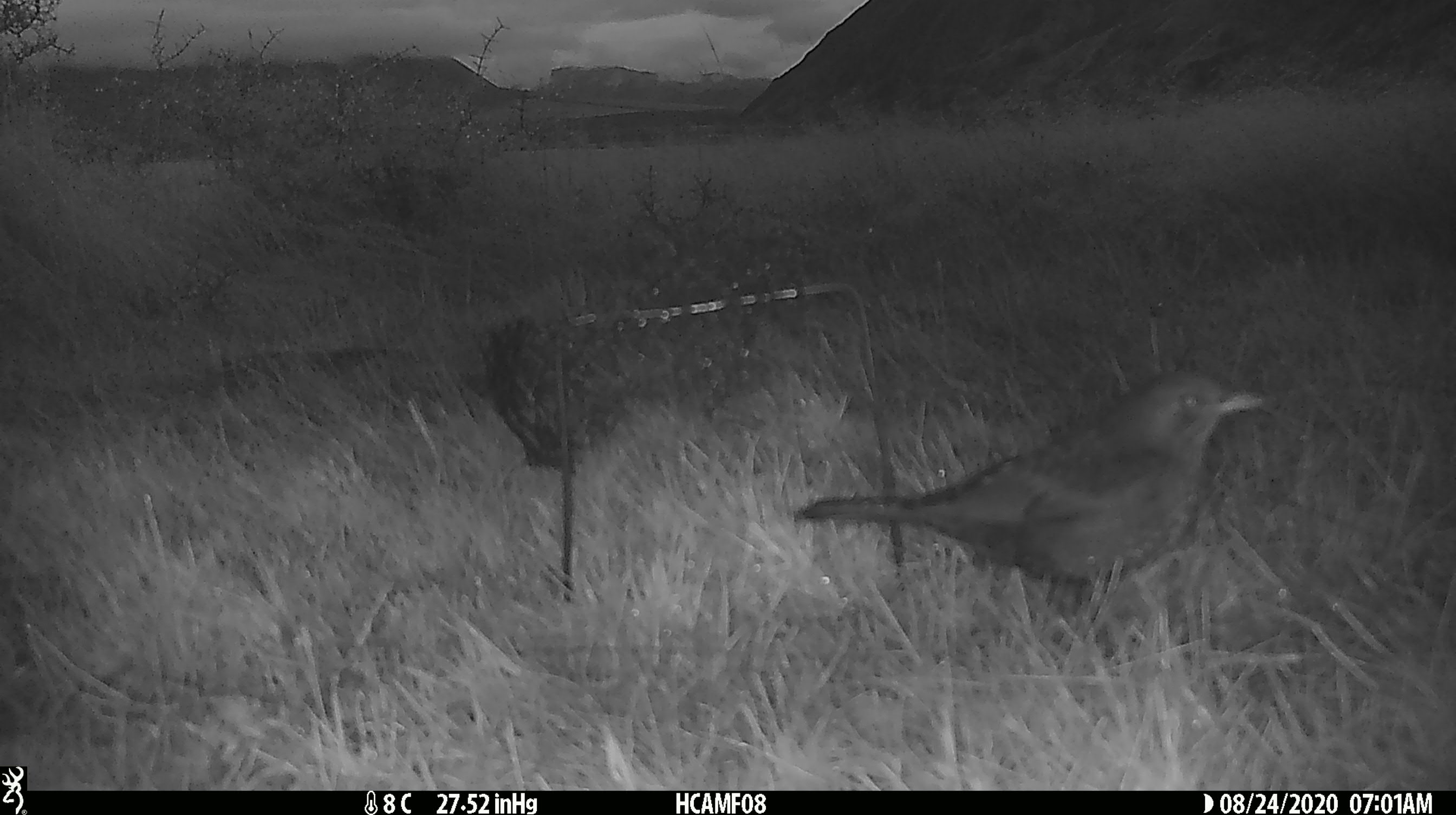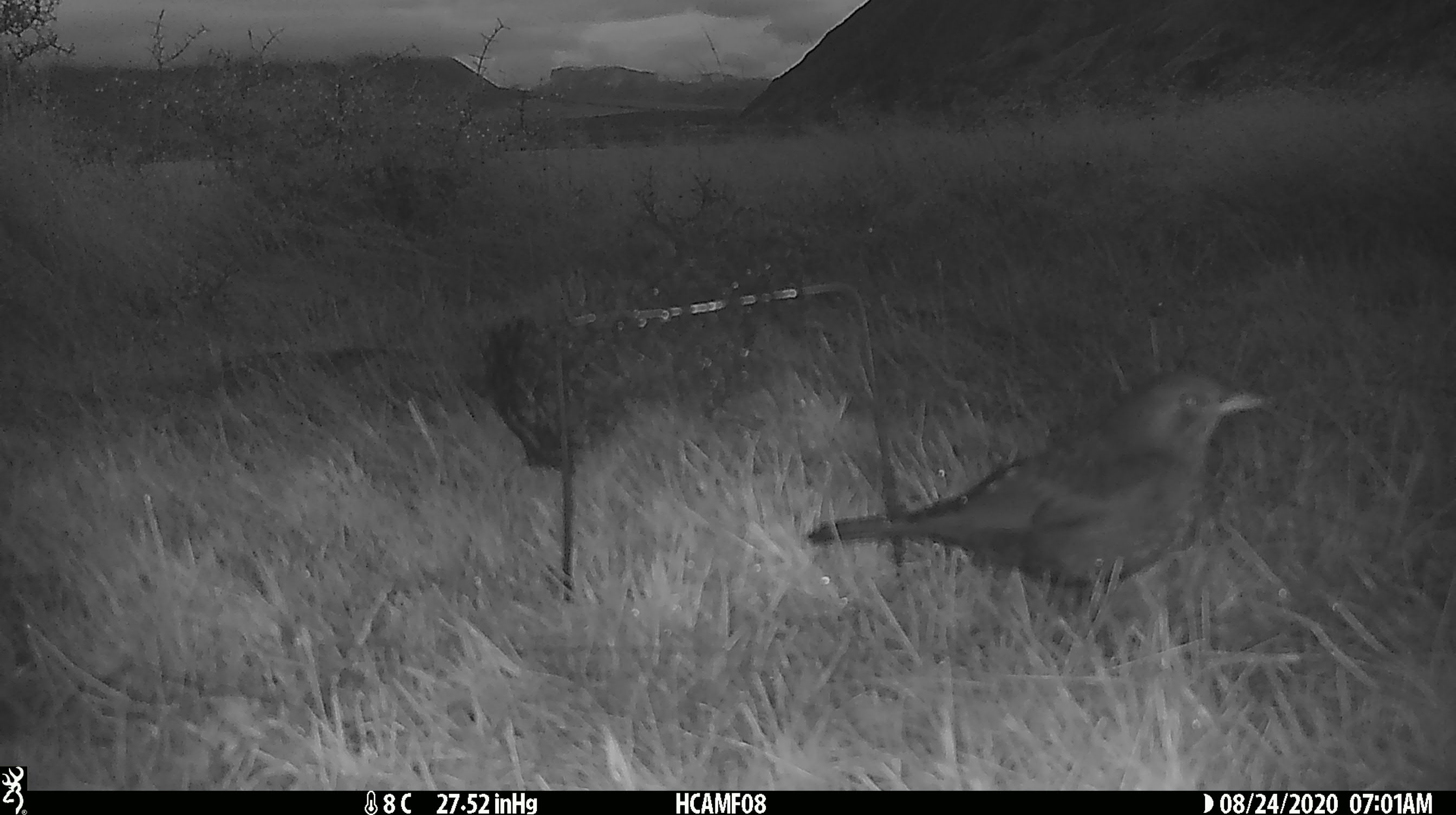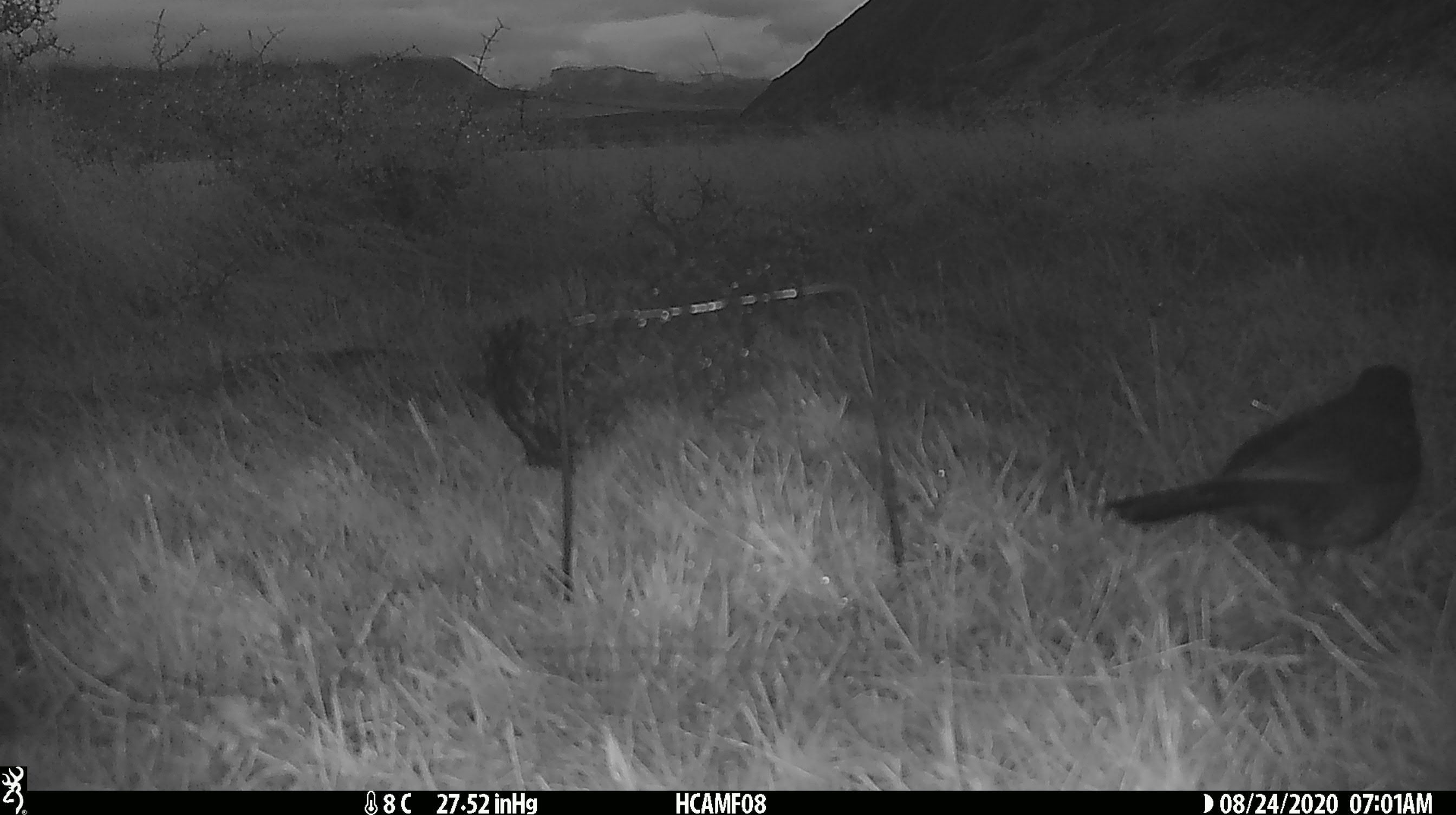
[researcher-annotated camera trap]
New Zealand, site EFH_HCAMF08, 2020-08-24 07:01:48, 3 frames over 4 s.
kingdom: Animalia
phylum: Chordata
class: Aves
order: Passeriformes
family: Turdidae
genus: Turdus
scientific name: Turdus merula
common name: eurasian blackbird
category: blackbird